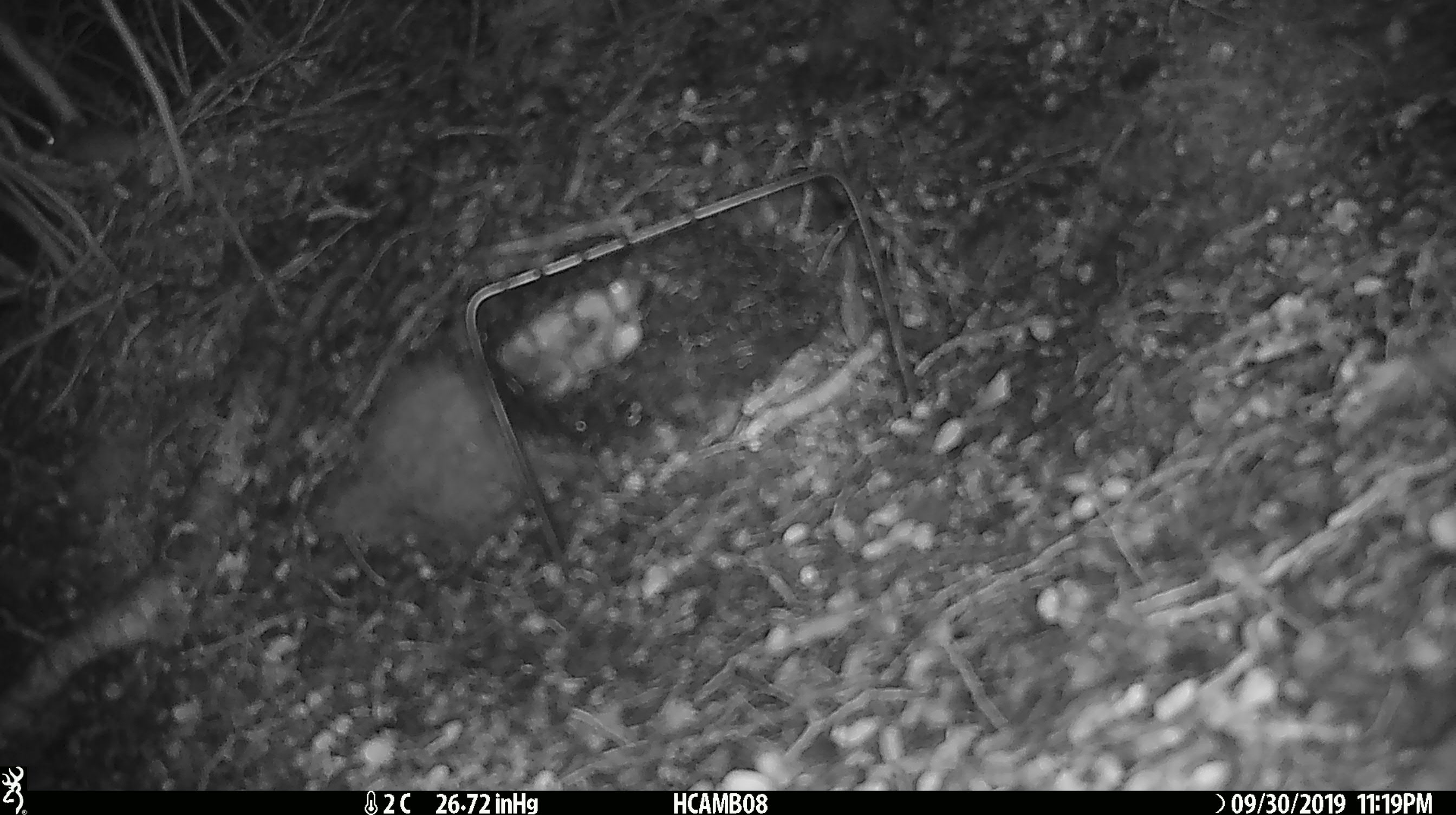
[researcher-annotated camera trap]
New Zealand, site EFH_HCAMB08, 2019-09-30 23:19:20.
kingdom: Animalia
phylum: Chordata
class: Mammalia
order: Rodentia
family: Muridae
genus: Mus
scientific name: Mus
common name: mouse